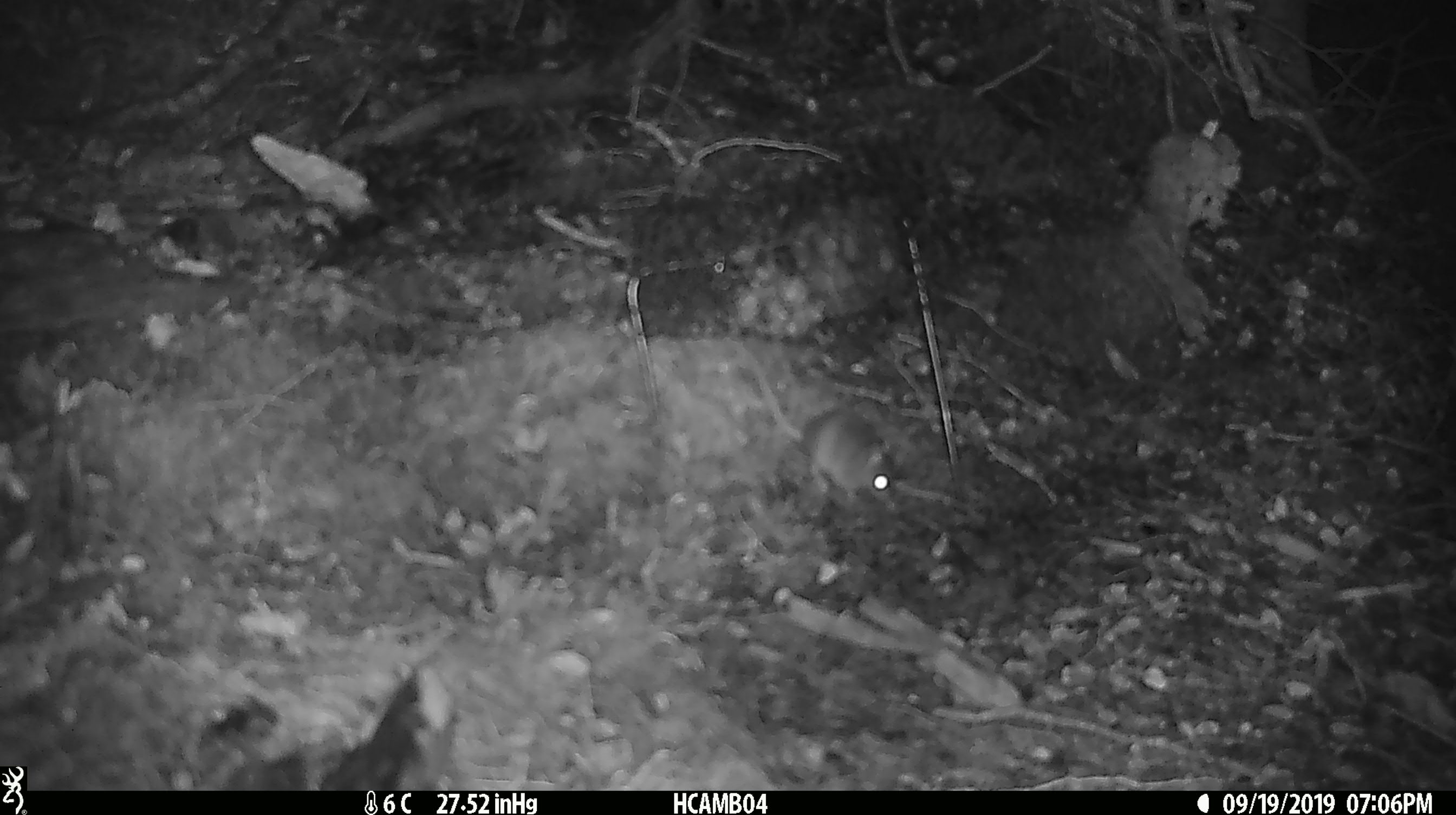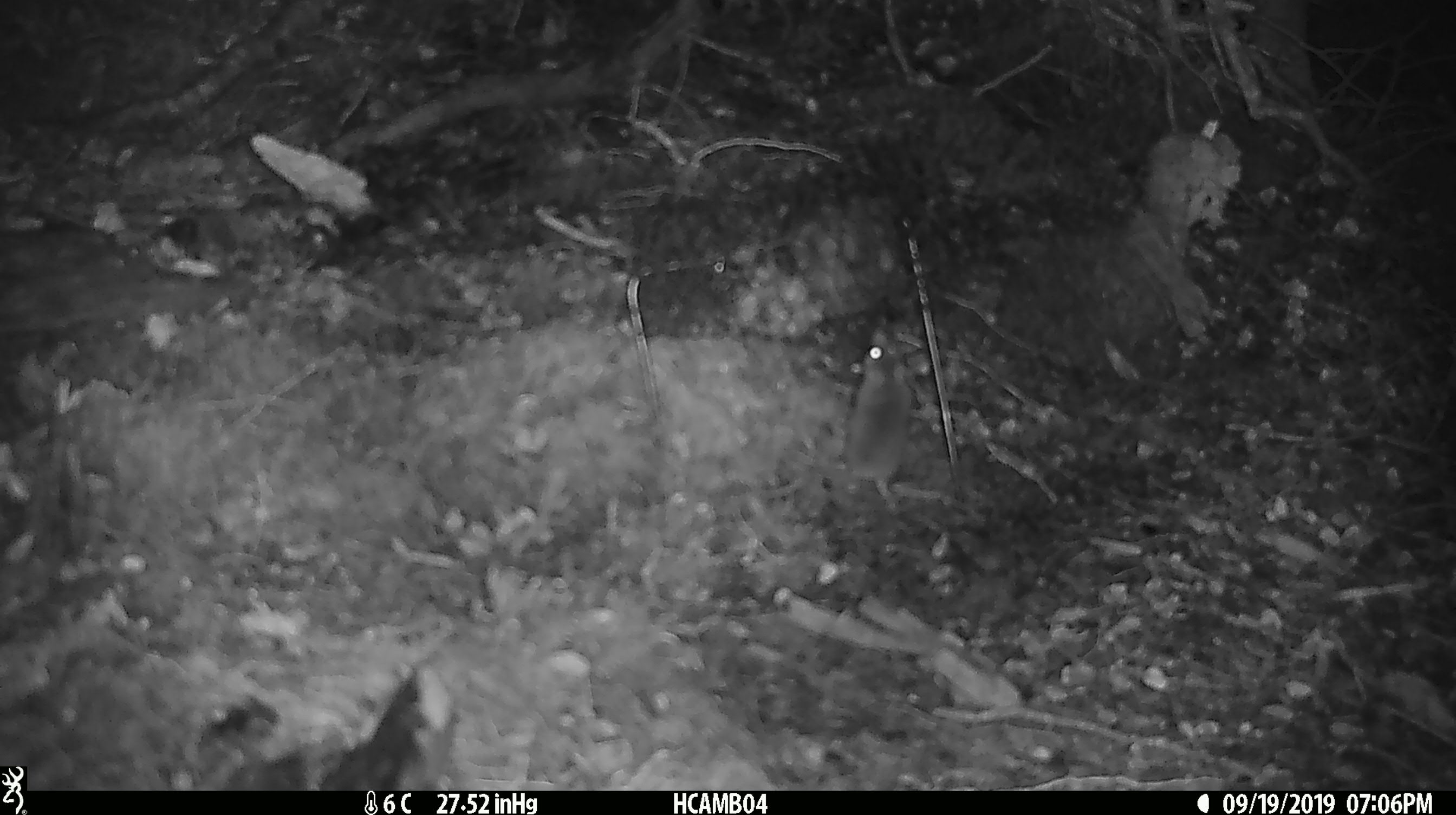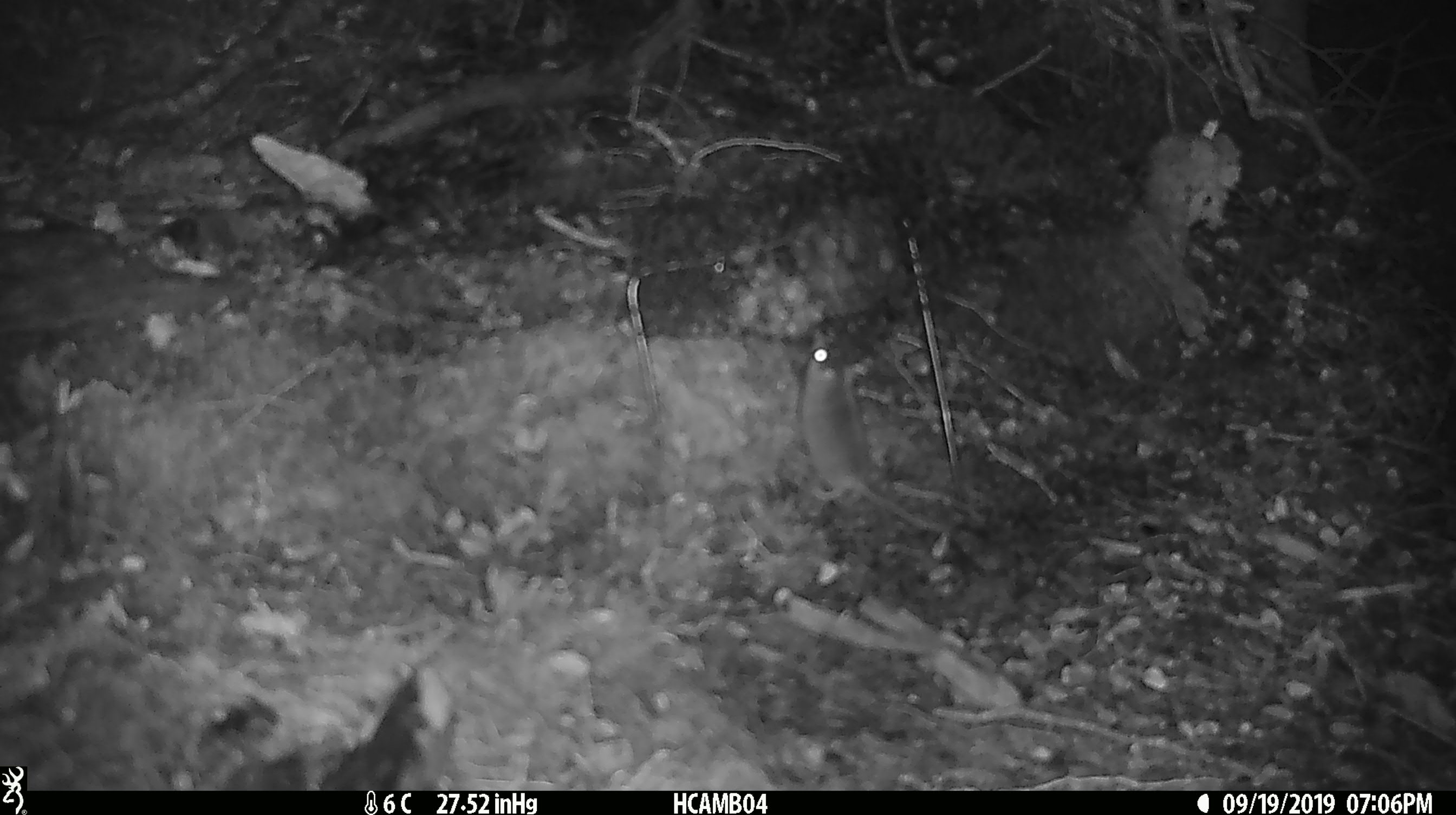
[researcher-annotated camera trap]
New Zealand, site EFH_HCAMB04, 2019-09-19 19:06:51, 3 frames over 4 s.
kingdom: Animalia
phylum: Chordata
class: Mammalia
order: Rodentia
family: Muridae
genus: Mus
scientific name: Mus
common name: mouse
Mouse (Mus).